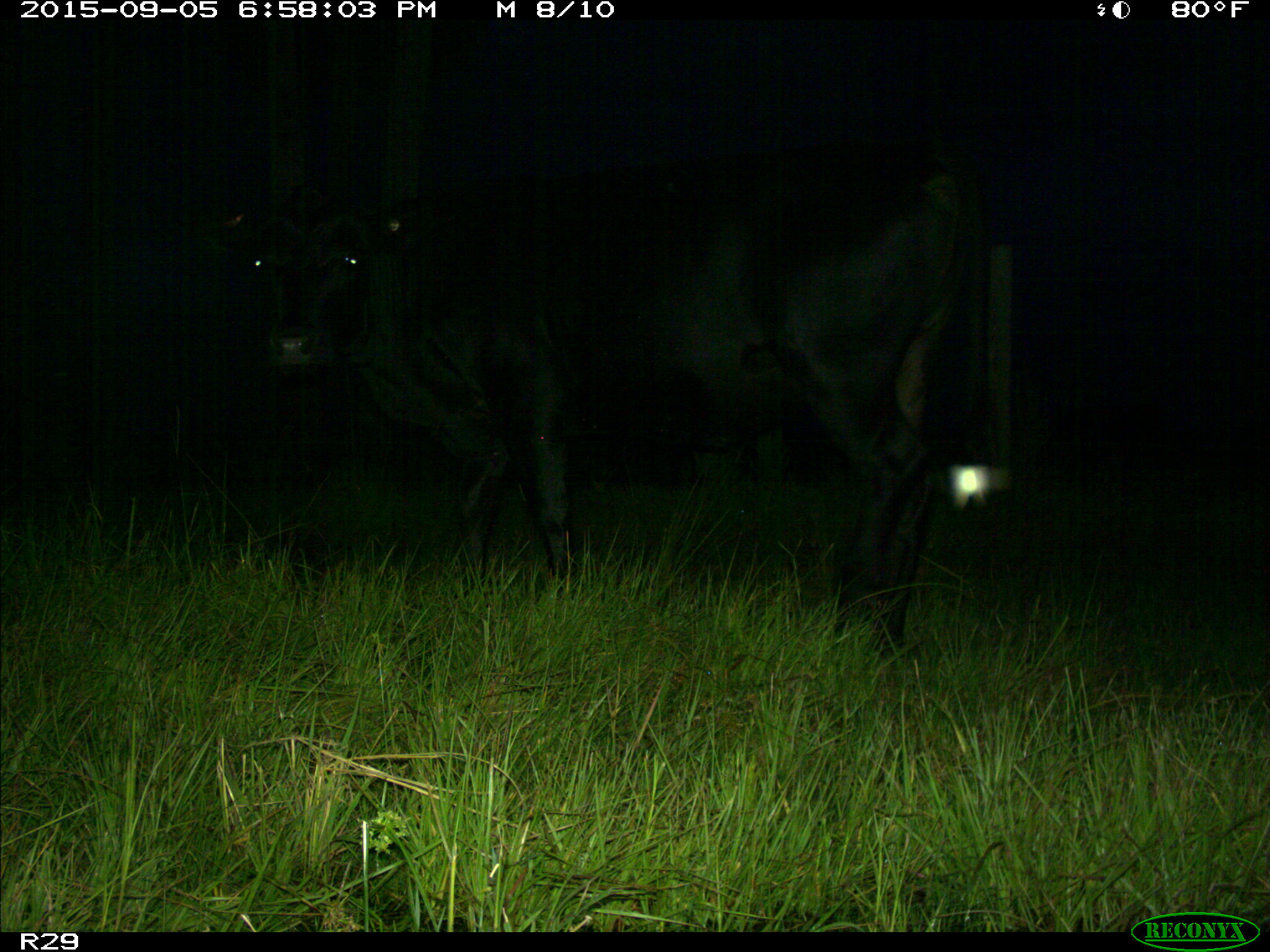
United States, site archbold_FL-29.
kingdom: Animalia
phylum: Chordata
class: Mammalia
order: Artiodactyla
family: Bovidae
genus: Bos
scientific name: Bos taurus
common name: domestic cow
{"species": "Bos taurus (domestic cow)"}